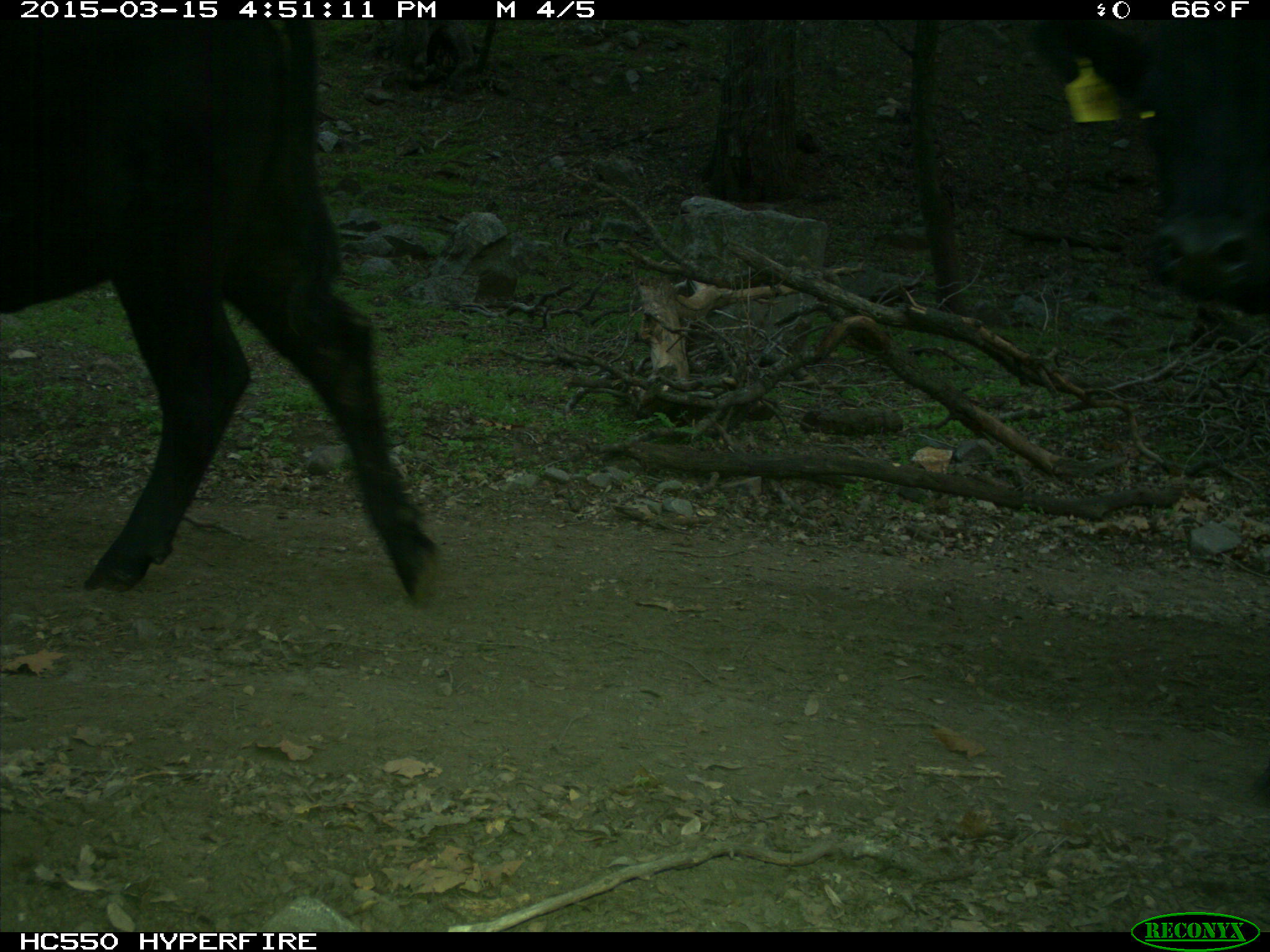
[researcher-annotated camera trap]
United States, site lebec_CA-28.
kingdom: Animalia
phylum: Chordata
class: Mammalia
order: Artiodactyla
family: Bovidae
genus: Bos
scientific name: Bos taurus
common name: domestic cow